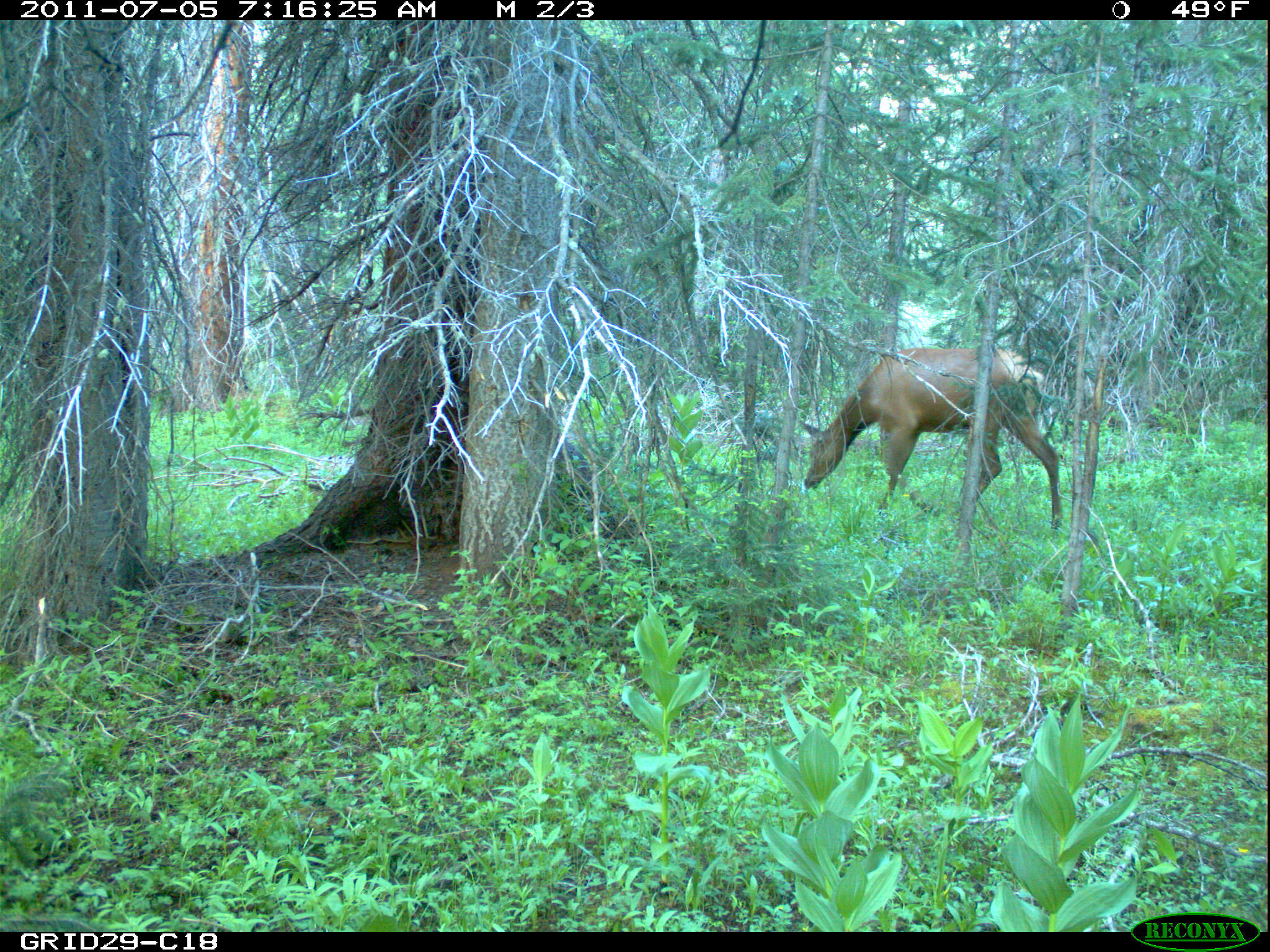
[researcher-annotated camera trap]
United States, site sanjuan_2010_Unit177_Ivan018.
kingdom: Animalia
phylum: Chordata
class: Mammalia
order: Artiodactyla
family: Cervidae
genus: Cervus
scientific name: Cervus elaphus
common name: red deer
Cervus elaphus (red deer).